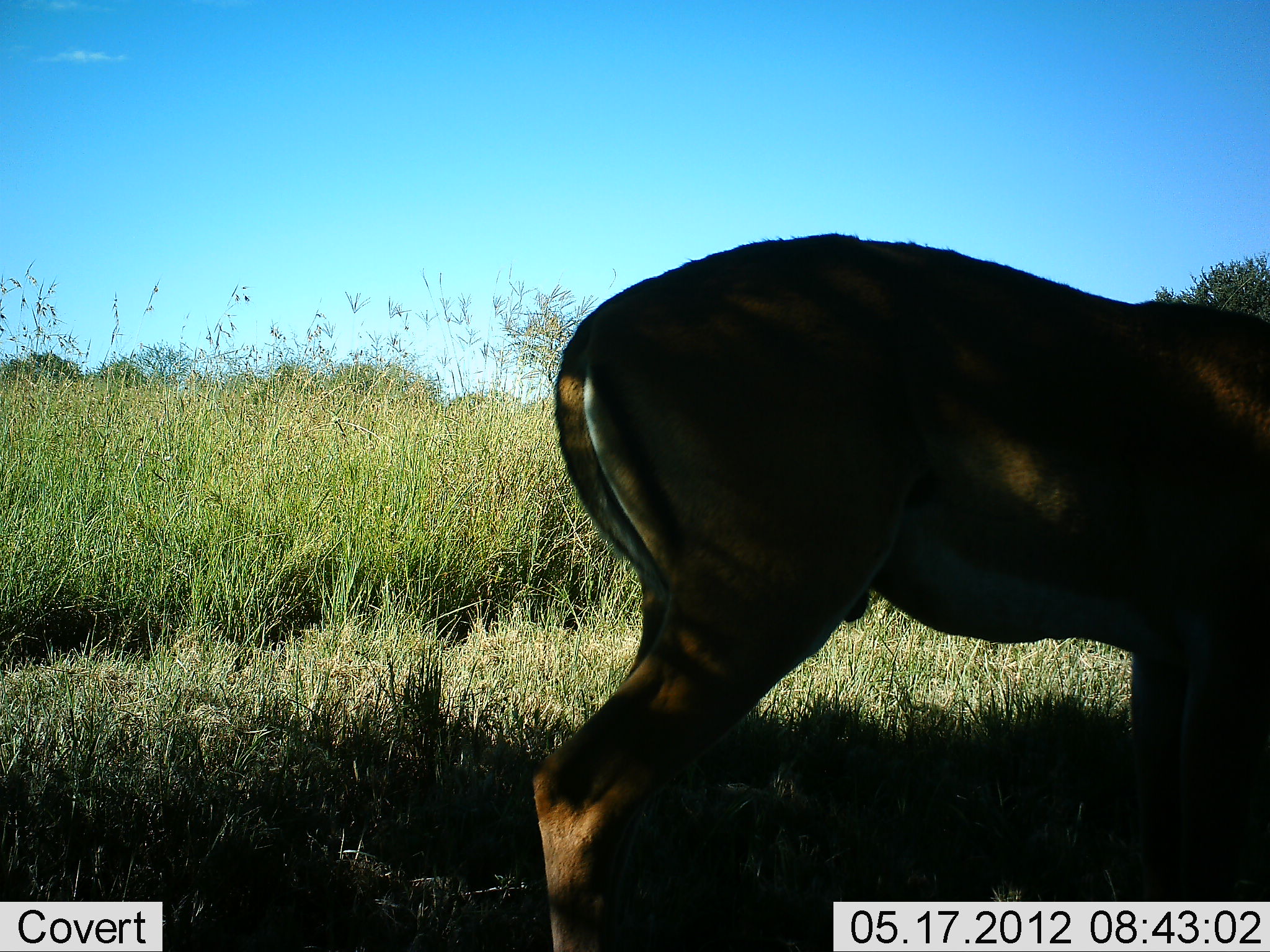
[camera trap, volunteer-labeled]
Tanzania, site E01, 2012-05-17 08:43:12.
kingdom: Animalia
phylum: Chordata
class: Mammalia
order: Artiodactyla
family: Bovidae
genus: Nanger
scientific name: Nanger granti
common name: grant's gazelle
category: gazellegrants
Gazellegrants (grant's gazelle) (Nanger granti), count 1. Behavior (volunteer vote fractions): standing 88%, resting 0%, moving 0%, interacting 0%. Young present (vote fraction): 0%. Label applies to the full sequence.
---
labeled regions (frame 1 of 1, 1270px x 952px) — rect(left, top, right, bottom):
animal: rect(530, 232, 1270, 951)